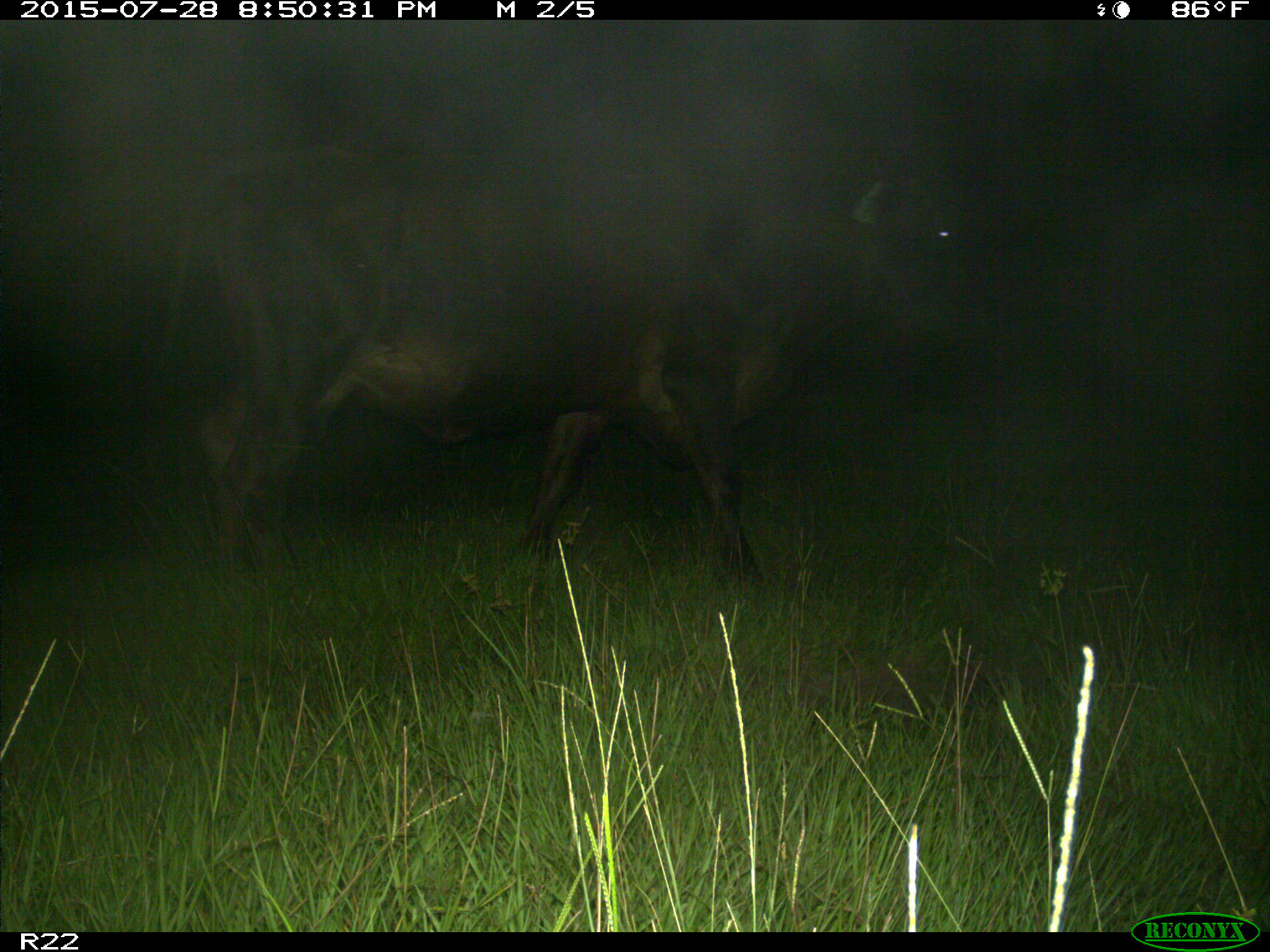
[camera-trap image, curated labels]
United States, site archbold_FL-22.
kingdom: Animalia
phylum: Chordata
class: Mammalia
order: Artiodactyla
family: Bovidae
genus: Bos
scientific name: Bos taurus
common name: domestic cow